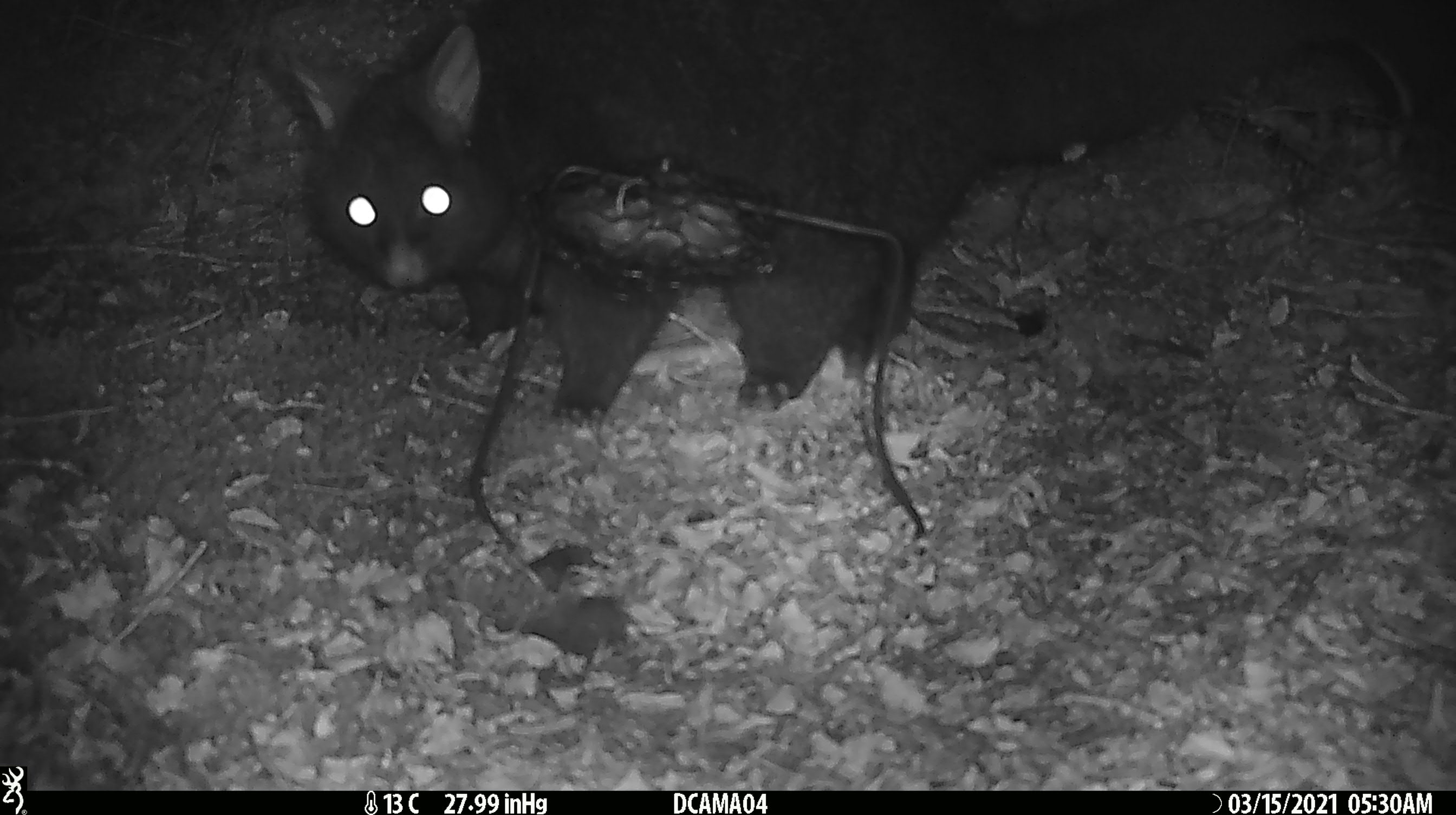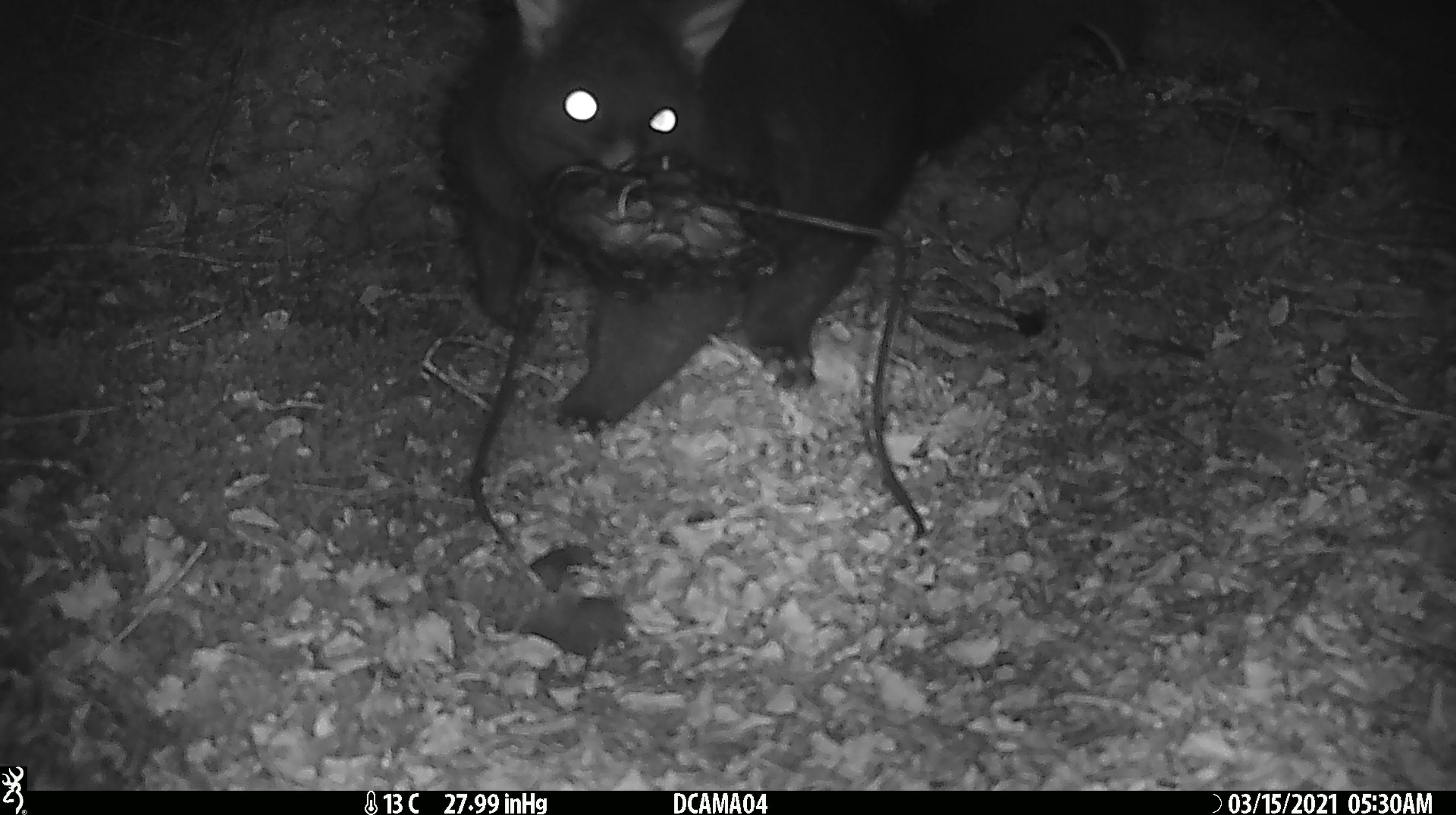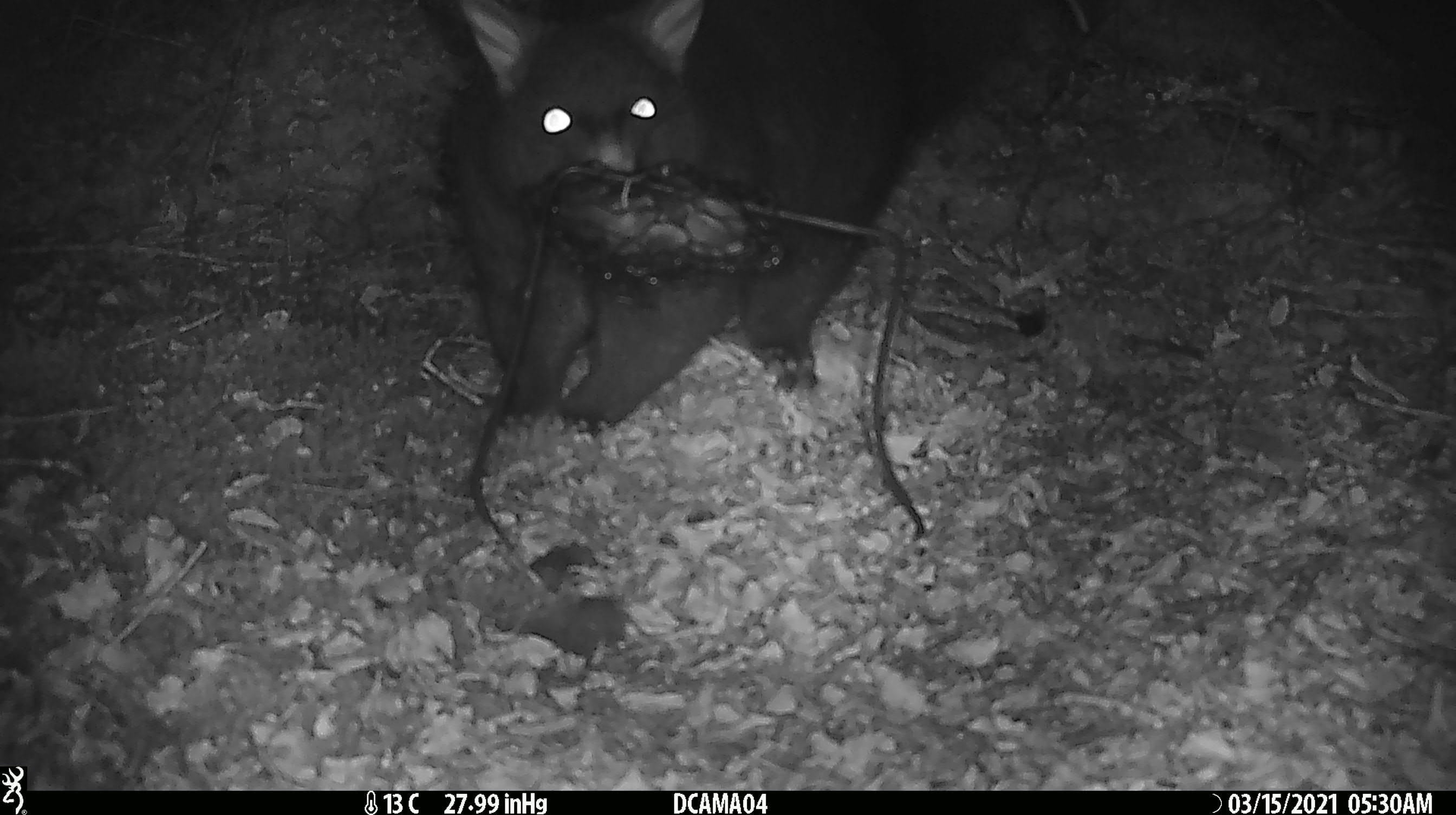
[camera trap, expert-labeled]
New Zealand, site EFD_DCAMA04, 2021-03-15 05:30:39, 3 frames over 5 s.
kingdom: Animalia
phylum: Chordata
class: Mammalia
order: Diprotodontia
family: Phalangeridae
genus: Trichosurus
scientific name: Trichosurus vulpecula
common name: common brushtail possum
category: possum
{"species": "possum (common brushtail possum) (Trichosurus vulpecula)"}